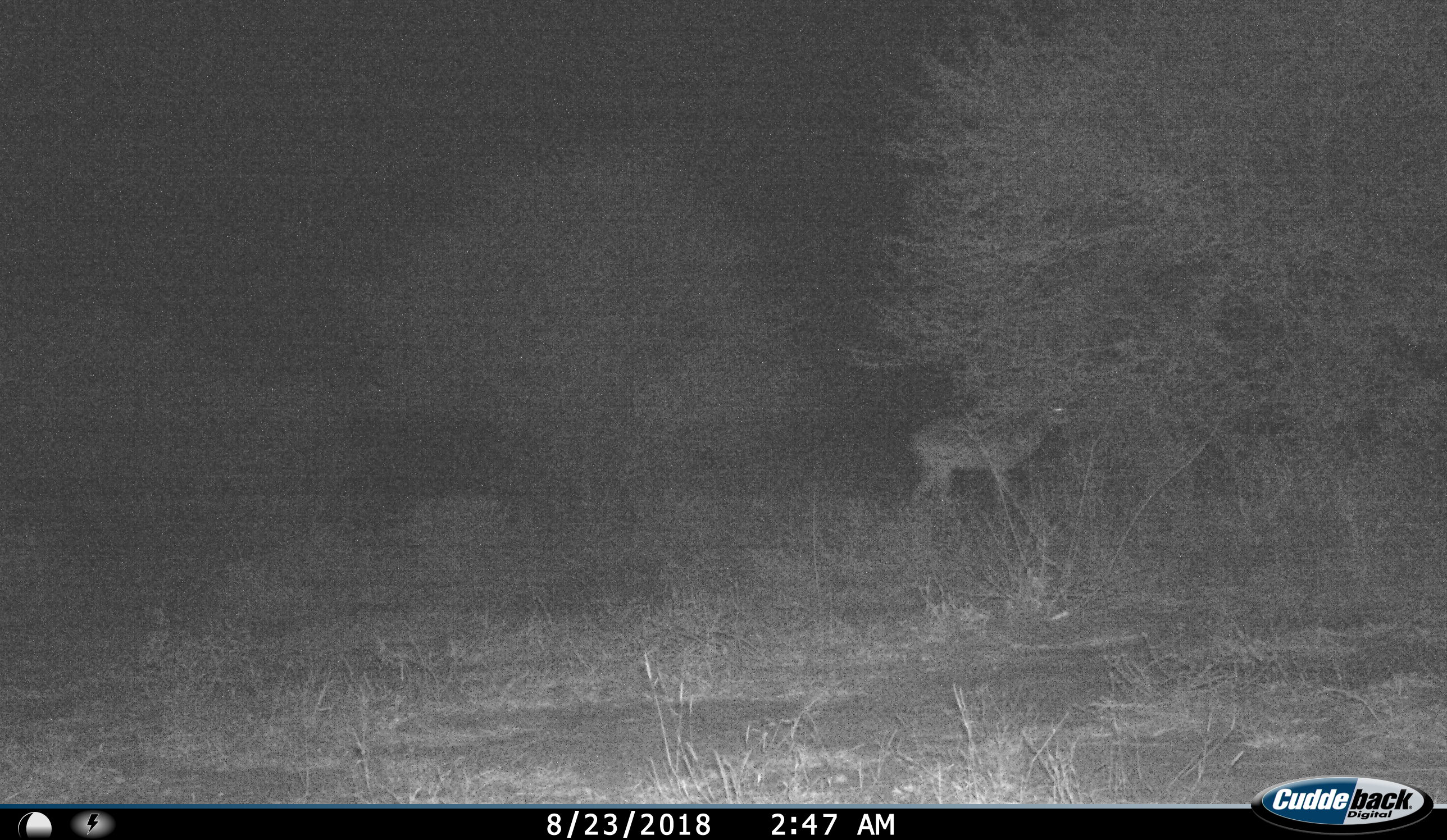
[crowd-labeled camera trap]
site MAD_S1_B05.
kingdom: Animalia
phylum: Chordata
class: Mammalia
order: Artiodactyla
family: Bovidae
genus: Aepyceros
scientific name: Aepyceros melampus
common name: impala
Impala (Aepyceros melampus), count 1. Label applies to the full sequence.